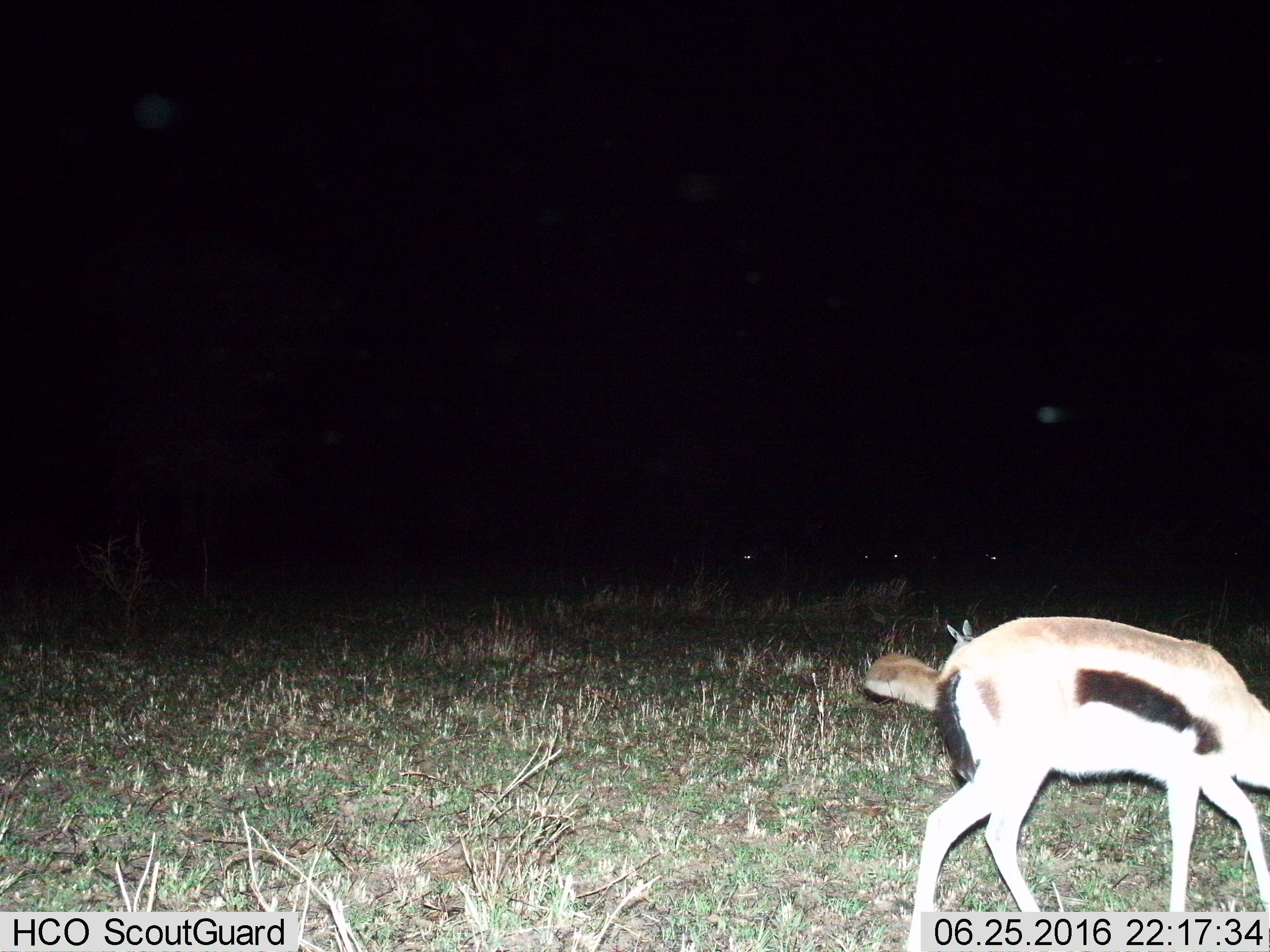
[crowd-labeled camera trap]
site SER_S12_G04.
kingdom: Animalia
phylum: Chordata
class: Mammalia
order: Artiodactyla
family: Bovidae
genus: Eudorcas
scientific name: Eudorcas thomsonii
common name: thomson's gazelle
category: gazellethomsons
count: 1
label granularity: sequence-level